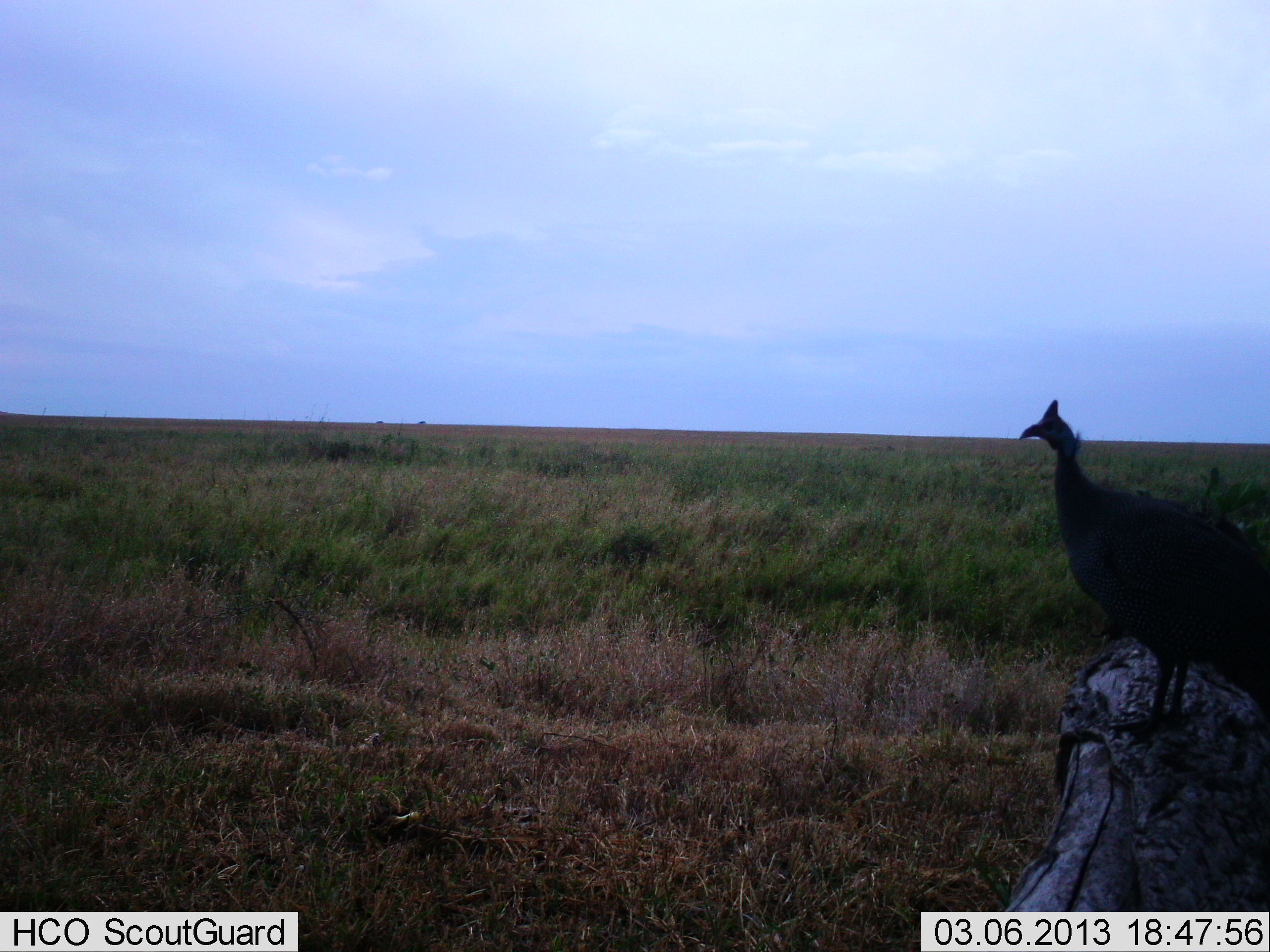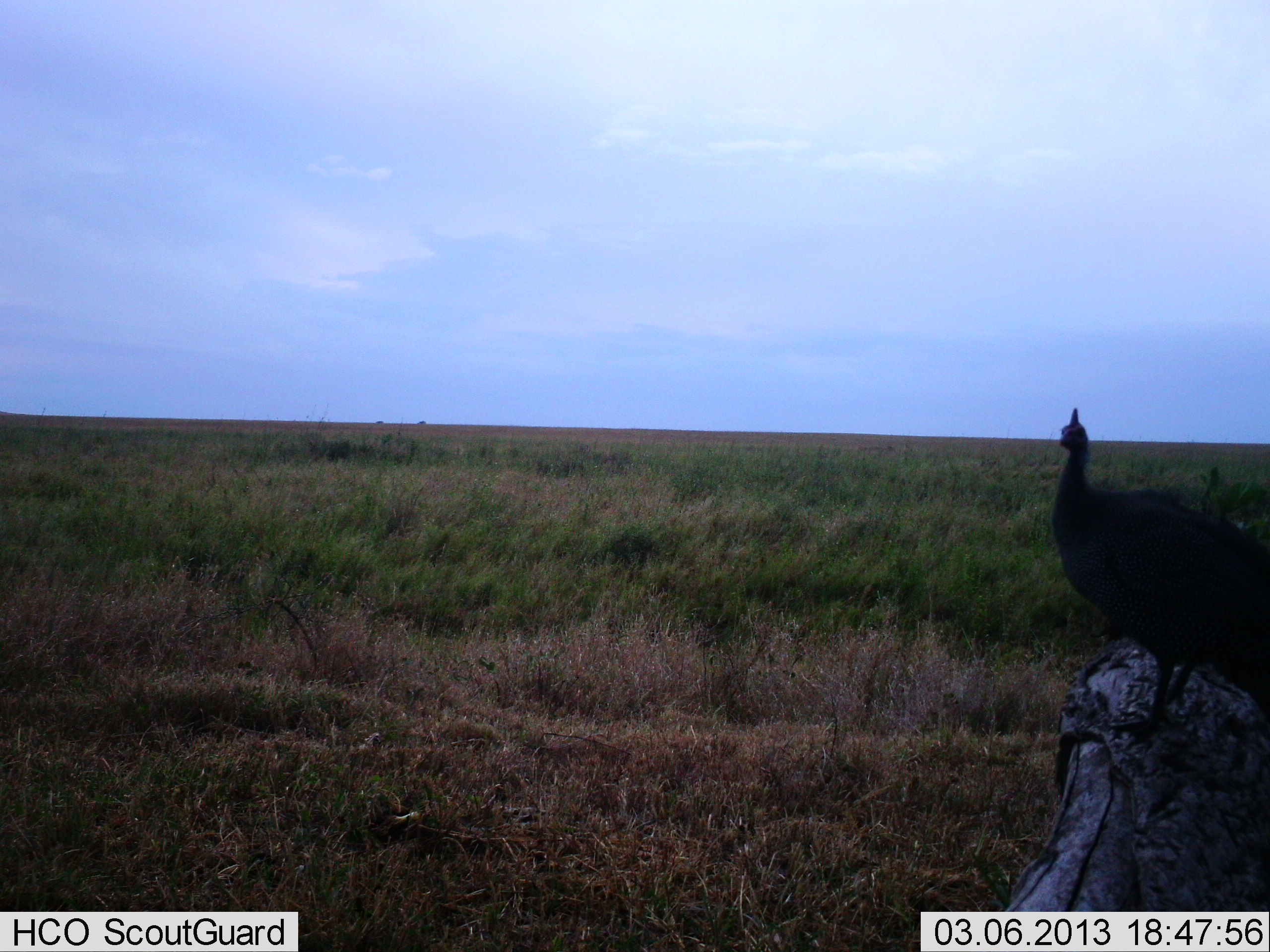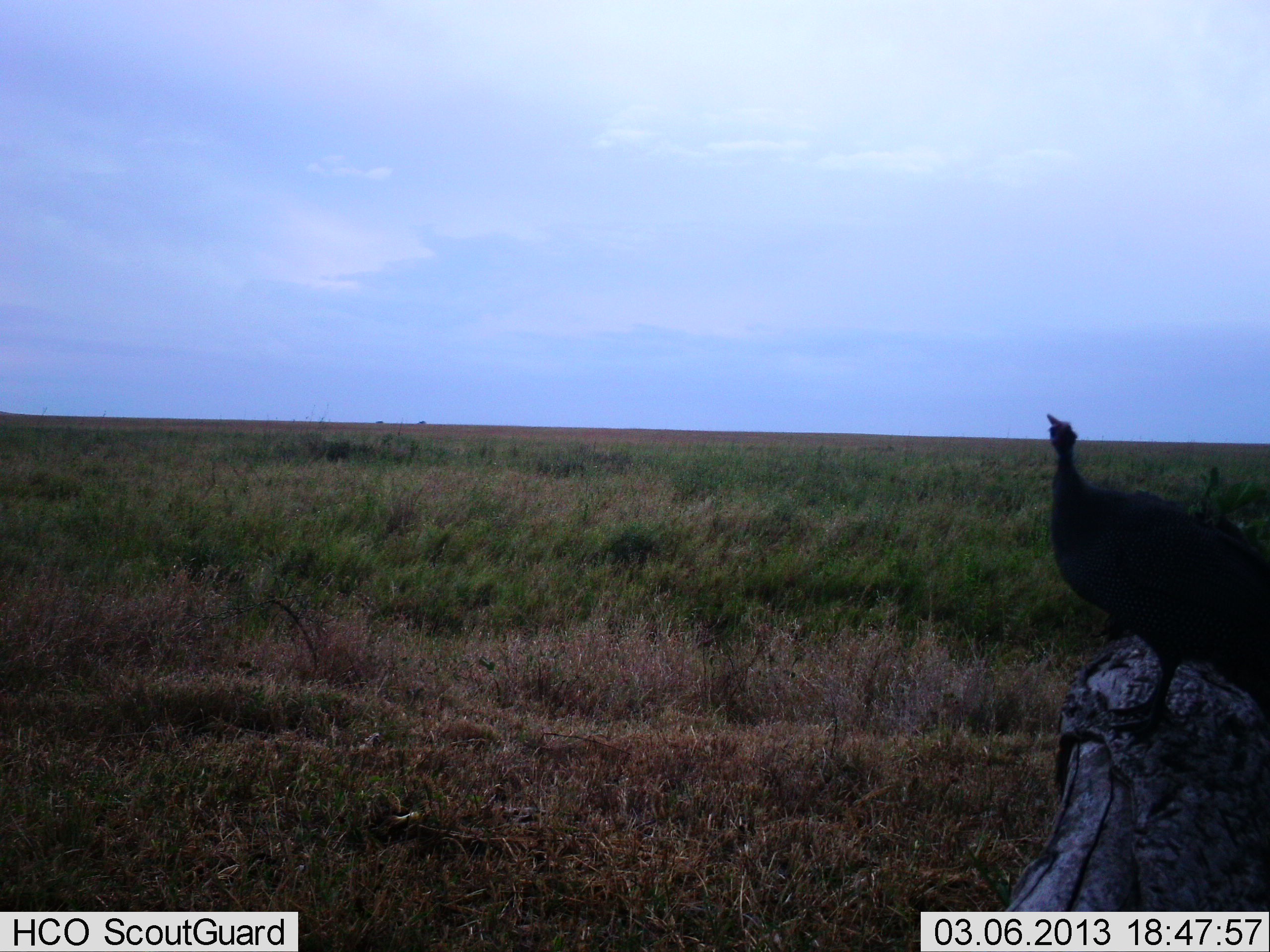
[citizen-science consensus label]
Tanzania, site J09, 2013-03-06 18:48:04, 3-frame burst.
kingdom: Animalia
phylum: Chordata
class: Aves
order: Galliformes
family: Numididae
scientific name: Numididae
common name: guinea fowl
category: guineafowl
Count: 1.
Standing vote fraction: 79%.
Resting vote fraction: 21%.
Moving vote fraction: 0%.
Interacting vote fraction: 0%.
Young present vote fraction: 0%.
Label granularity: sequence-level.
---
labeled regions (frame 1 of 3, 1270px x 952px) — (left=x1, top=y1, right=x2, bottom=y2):
animal: (left=1016, top=400, right=1270, bottom=734)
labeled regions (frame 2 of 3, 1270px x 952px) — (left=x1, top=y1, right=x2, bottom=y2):
animal: (left=1049, top=407, right=1270, bottom=741)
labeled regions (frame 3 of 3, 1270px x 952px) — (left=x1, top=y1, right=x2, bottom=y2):
animal: (left=1044, top=413, right=1270, bottom=751)